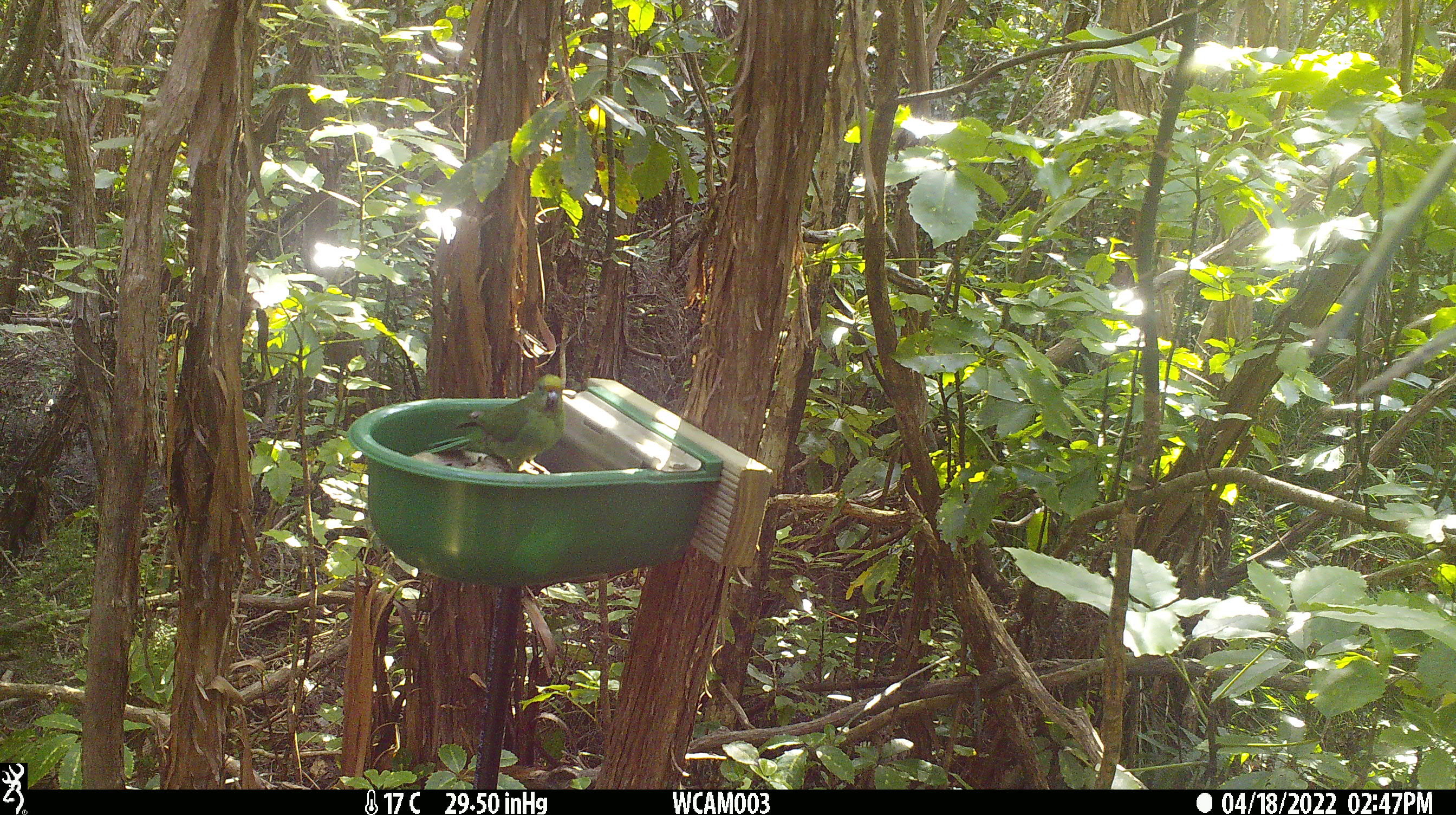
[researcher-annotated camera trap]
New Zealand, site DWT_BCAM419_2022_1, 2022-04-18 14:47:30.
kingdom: Animalia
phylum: Chordata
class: Aves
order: Psittaciformes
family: Psittaculidae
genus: Cyanoramphus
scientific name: Cyanoramphus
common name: parakeet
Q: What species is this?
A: Parakeet (Cyanoramphus).